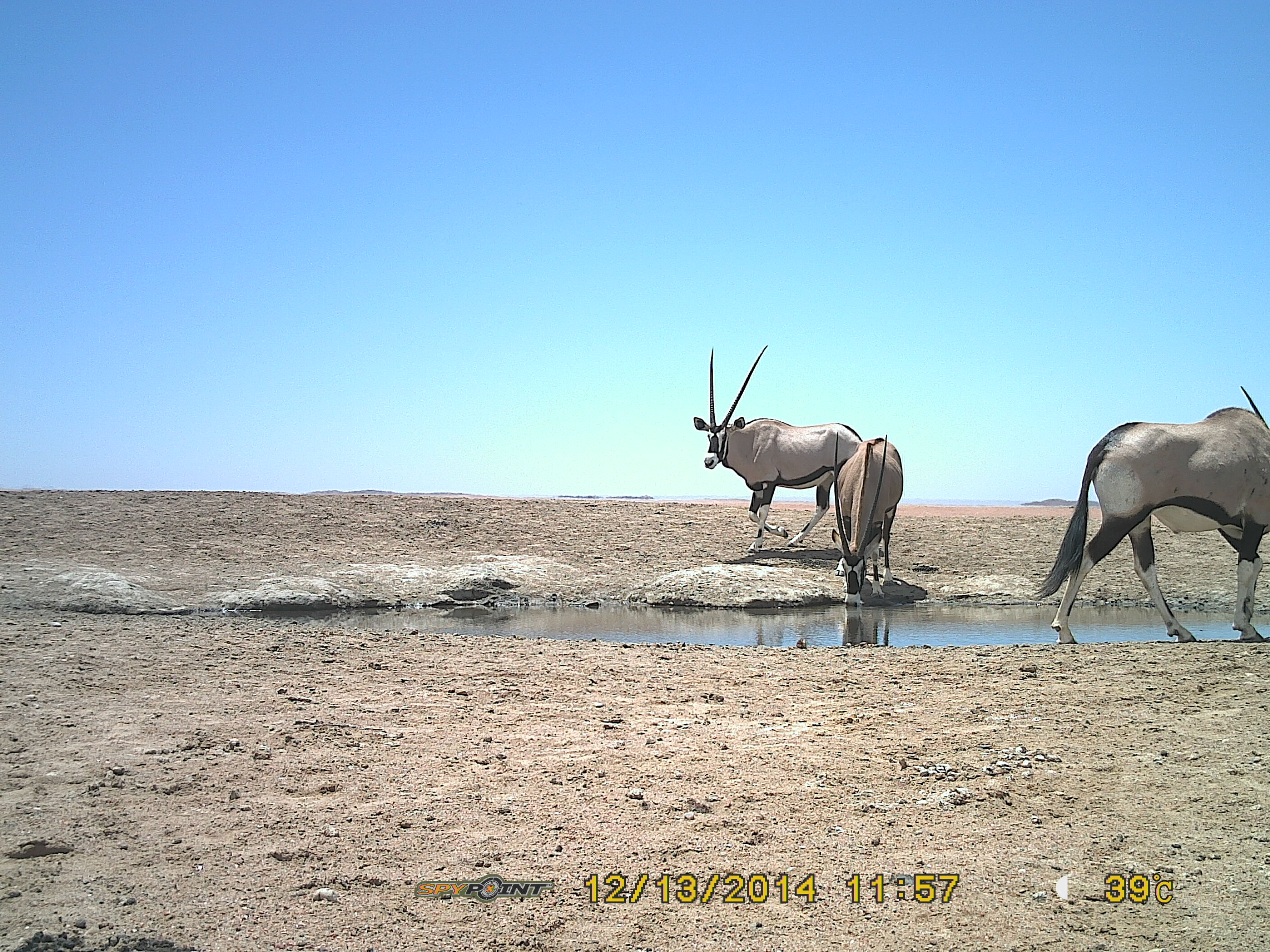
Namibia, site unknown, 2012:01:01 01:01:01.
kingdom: Animalia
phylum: Chordata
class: Mammalia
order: Artiodactyla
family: Bovidae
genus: Oryx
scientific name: Oryx gazella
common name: gemsbok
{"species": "Oryx gazella (gemsbok)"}